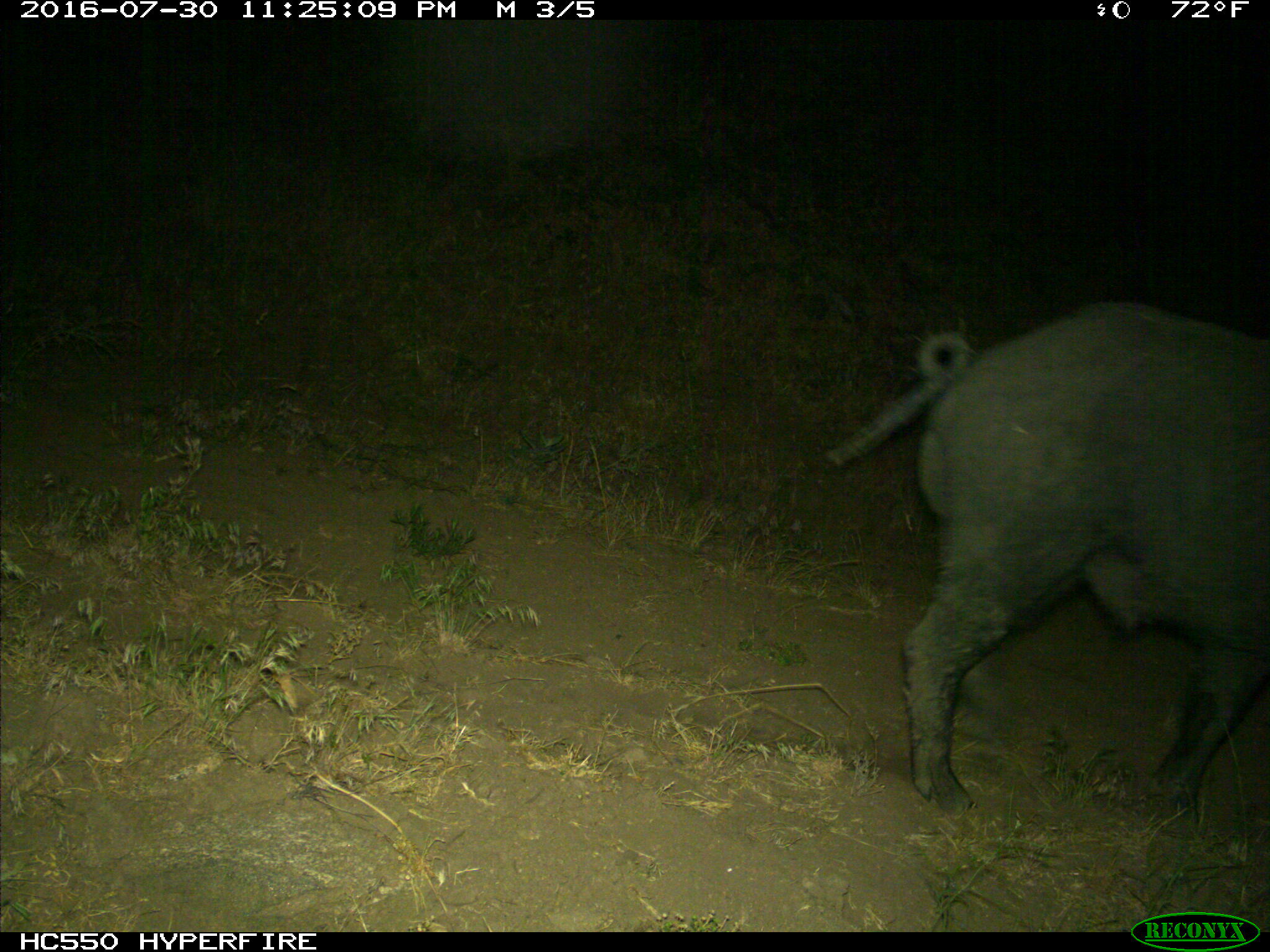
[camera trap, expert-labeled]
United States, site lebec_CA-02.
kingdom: Animalia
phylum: Chordata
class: Mammalia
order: Artiodactyla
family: Suidae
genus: Sus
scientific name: Sus scrofa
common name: wild boar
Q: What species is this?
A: Sus scrofa (wild boar).